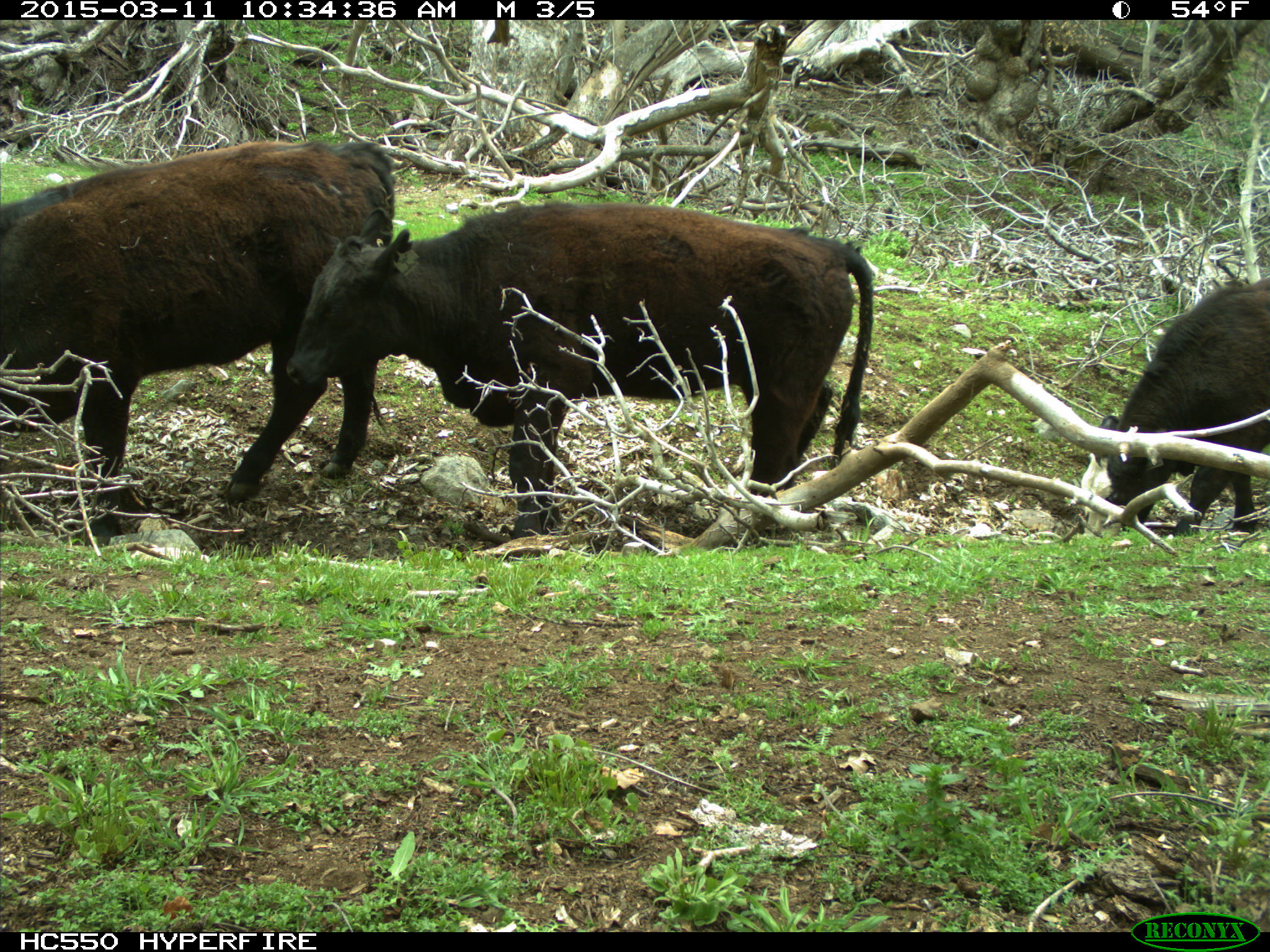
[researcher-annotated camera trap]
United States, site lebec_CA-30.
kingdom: Animalia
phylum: Chordata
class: Mammalia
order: Artiodactyla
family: Bovidae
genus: Bos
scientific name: Bos taurus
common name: domestic cow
Bos taurus (domestic cow).